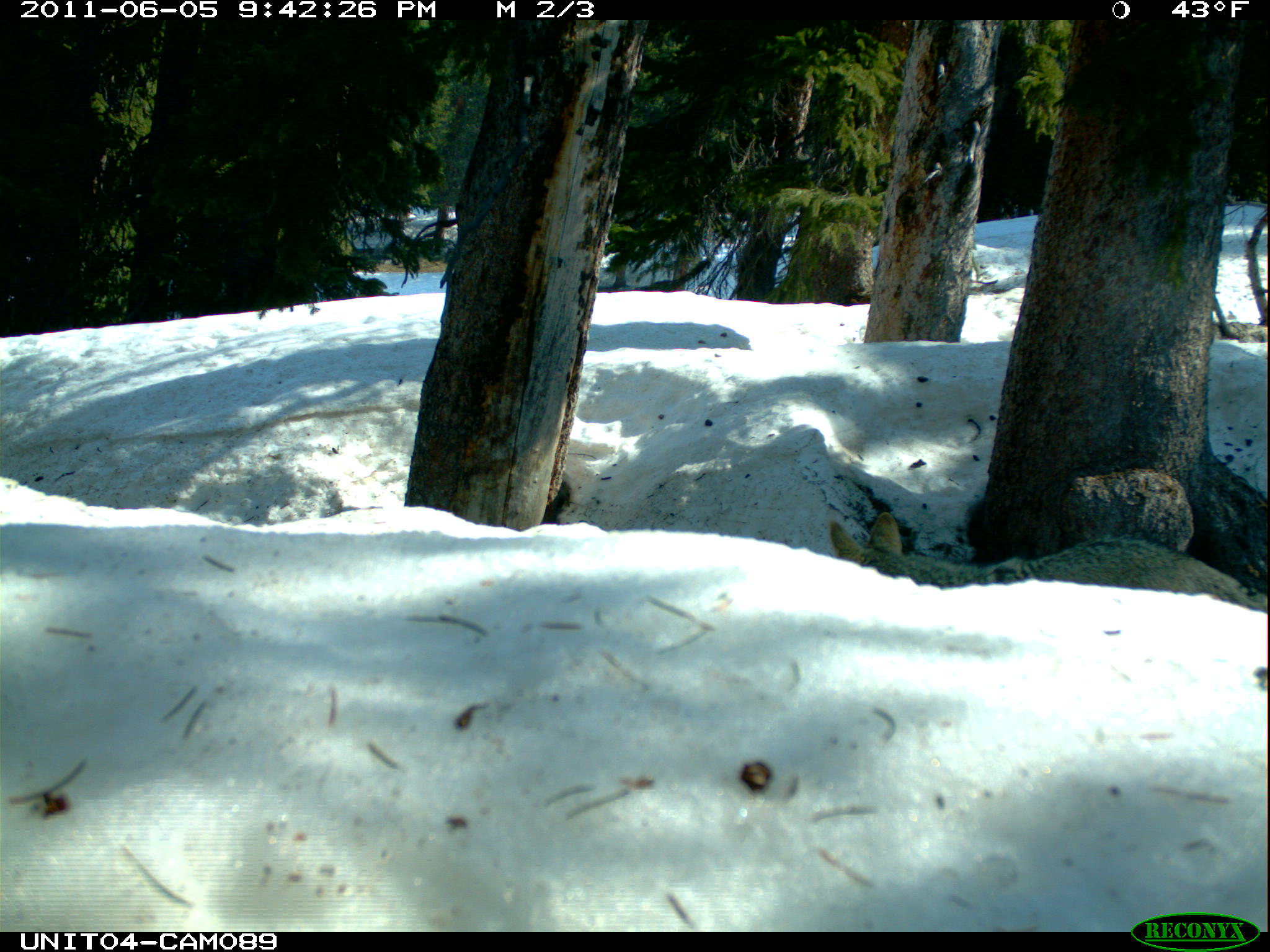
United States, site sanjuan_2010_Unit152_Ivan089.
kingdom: Animalia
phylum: Chordata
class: Mammalia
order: Carnivora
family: Canidae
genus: Canis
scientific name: Canis latrans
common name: coyote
Canis latrans (coyote).